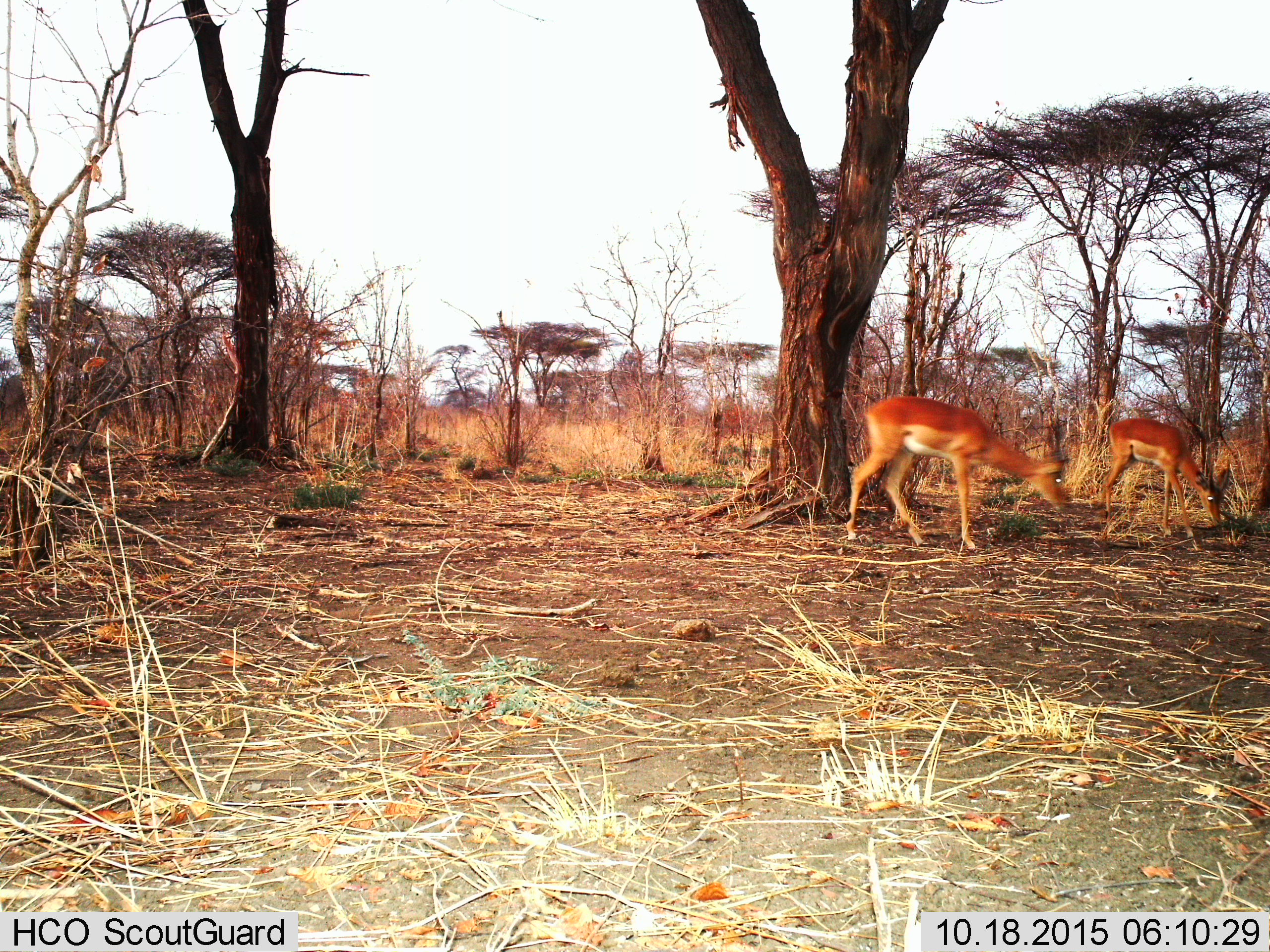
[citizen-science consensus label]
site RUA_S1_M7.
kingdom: Animalia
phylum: Chordata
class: Mammalia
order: Artiodactyla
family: Bovidae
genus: Aepyceros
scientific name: Aepyceros melampus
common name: impala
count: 2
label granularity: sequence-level